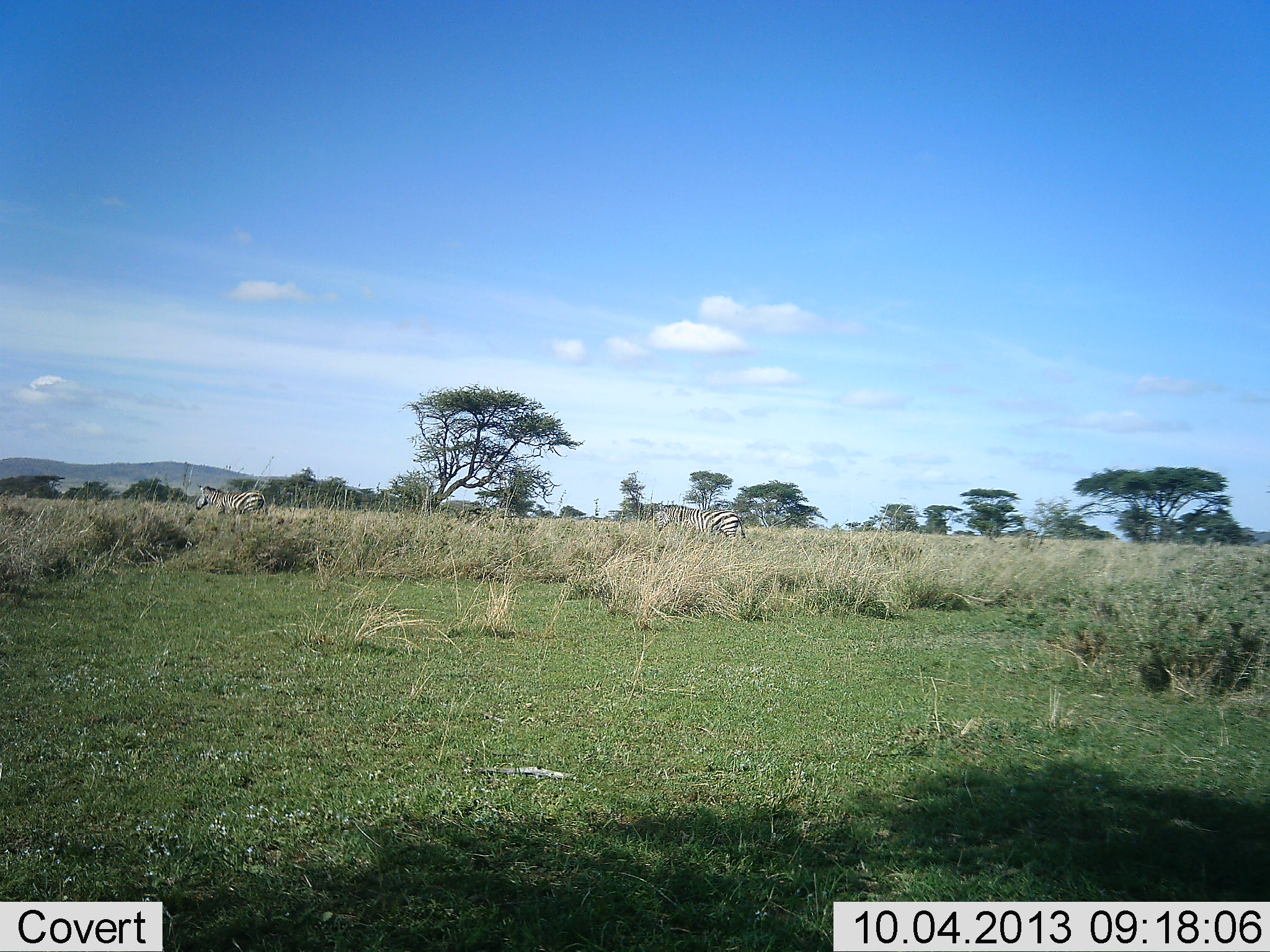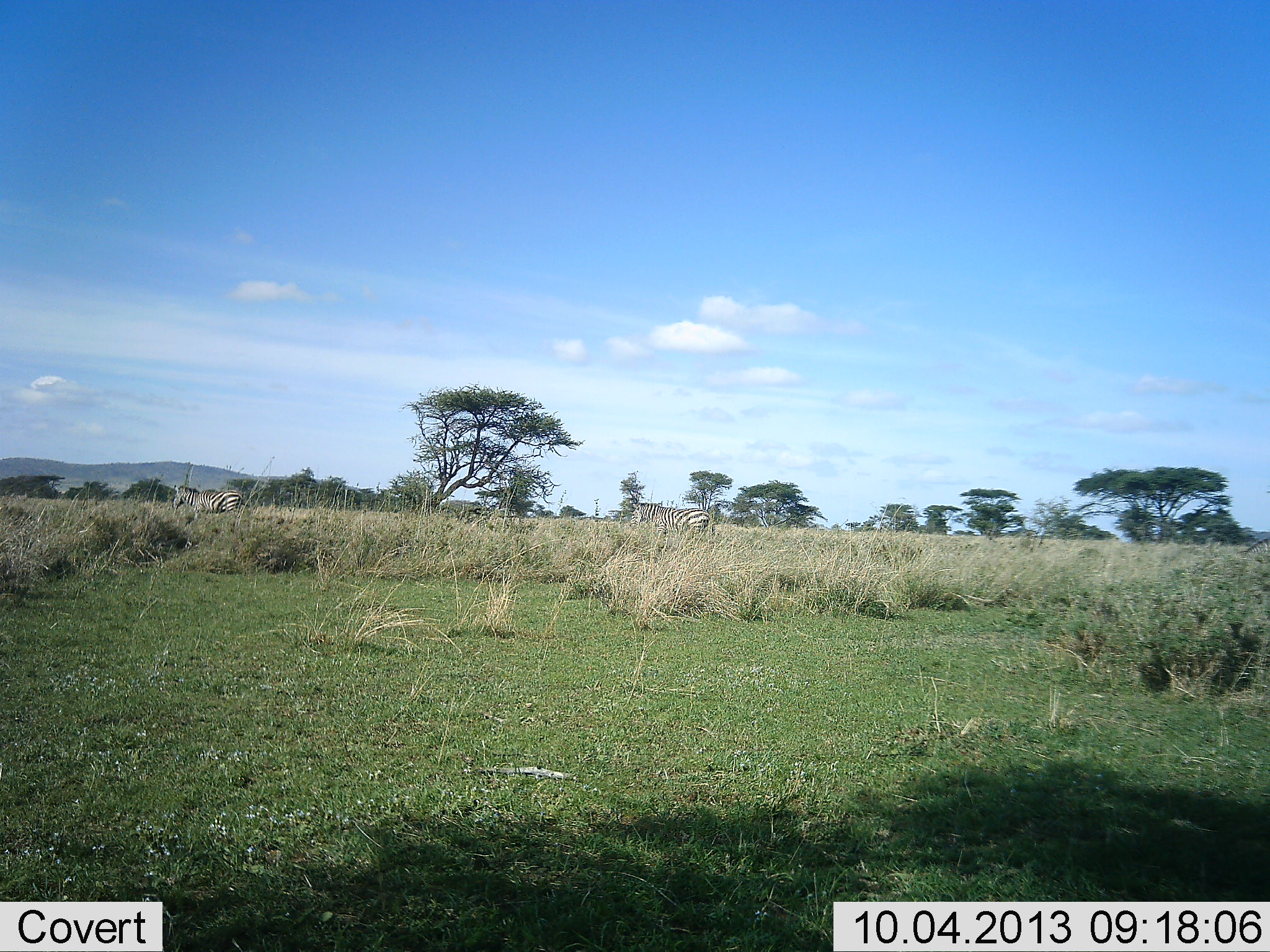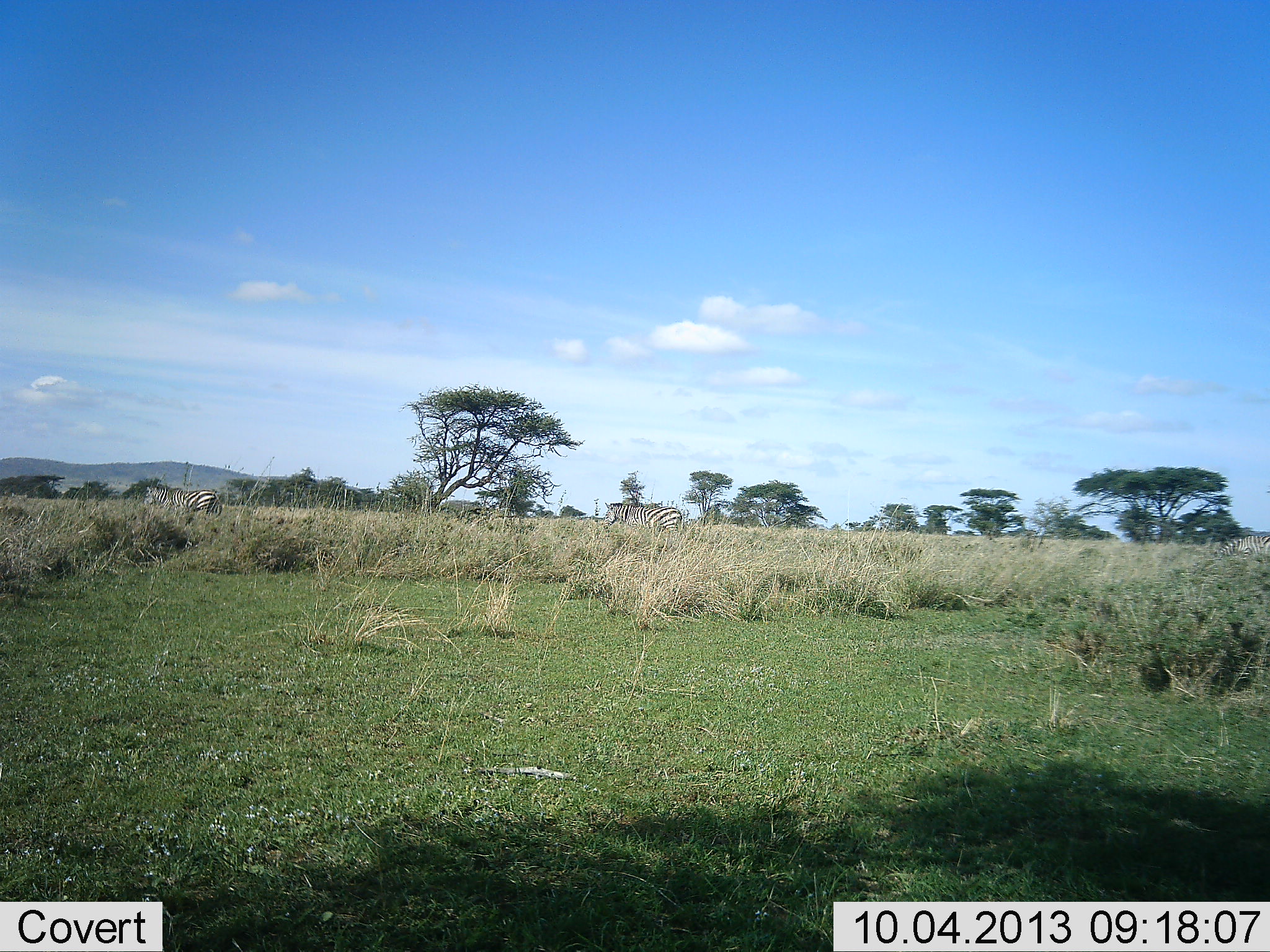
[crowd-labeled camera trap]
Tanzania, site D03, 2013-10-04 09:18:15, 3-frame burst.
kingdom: Animalia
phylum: Chordata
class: Mammalia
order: Perissodactyla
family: Equidae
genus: Equus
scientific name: Equus quagga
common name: plains zebra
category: zebra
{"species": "zebra (plains zebra) (Equus quagga)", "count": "3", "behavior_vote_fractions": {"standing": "0%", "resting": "0%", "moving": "100%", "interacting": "0%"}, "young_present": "0%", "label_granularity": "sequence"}